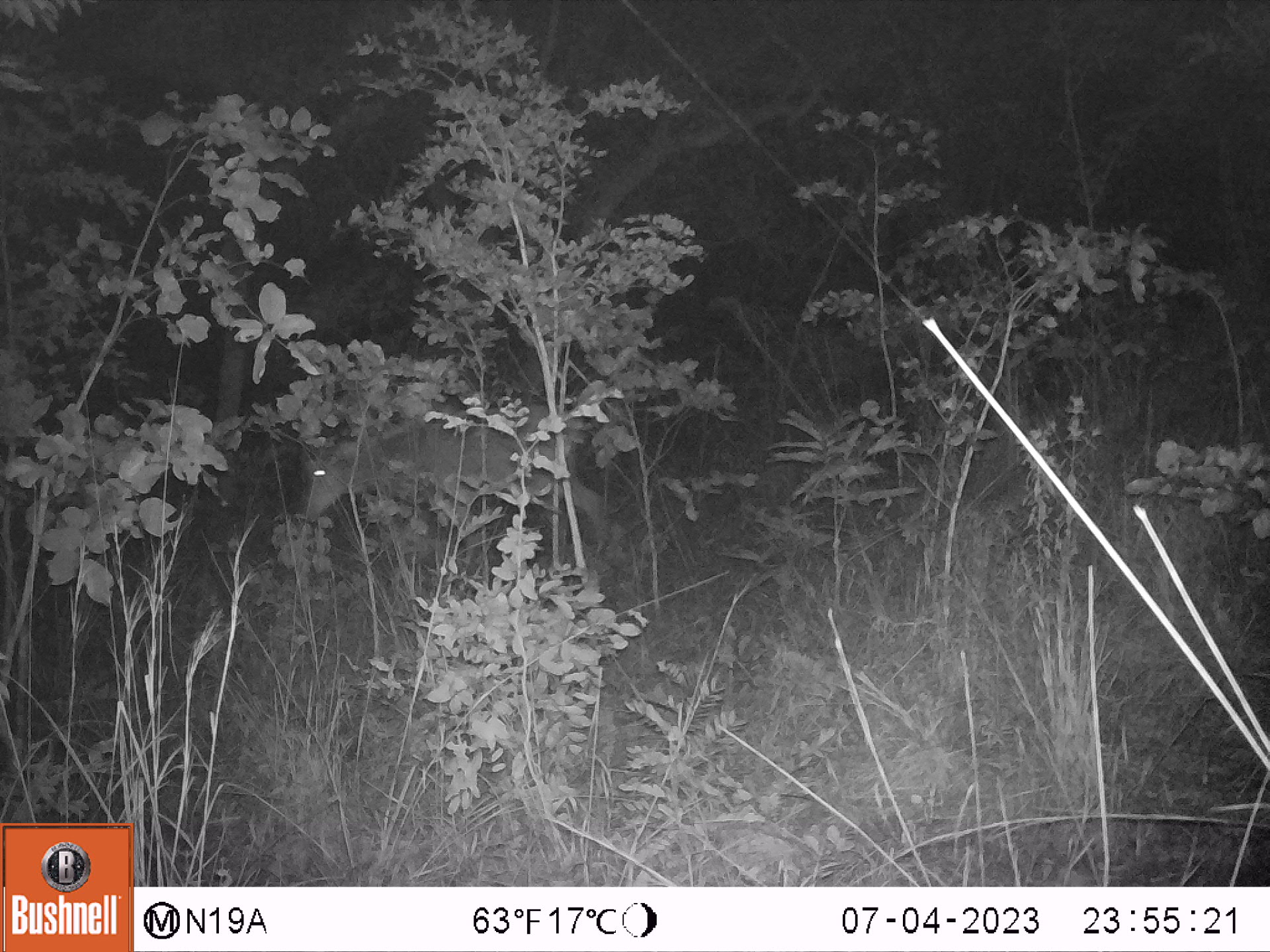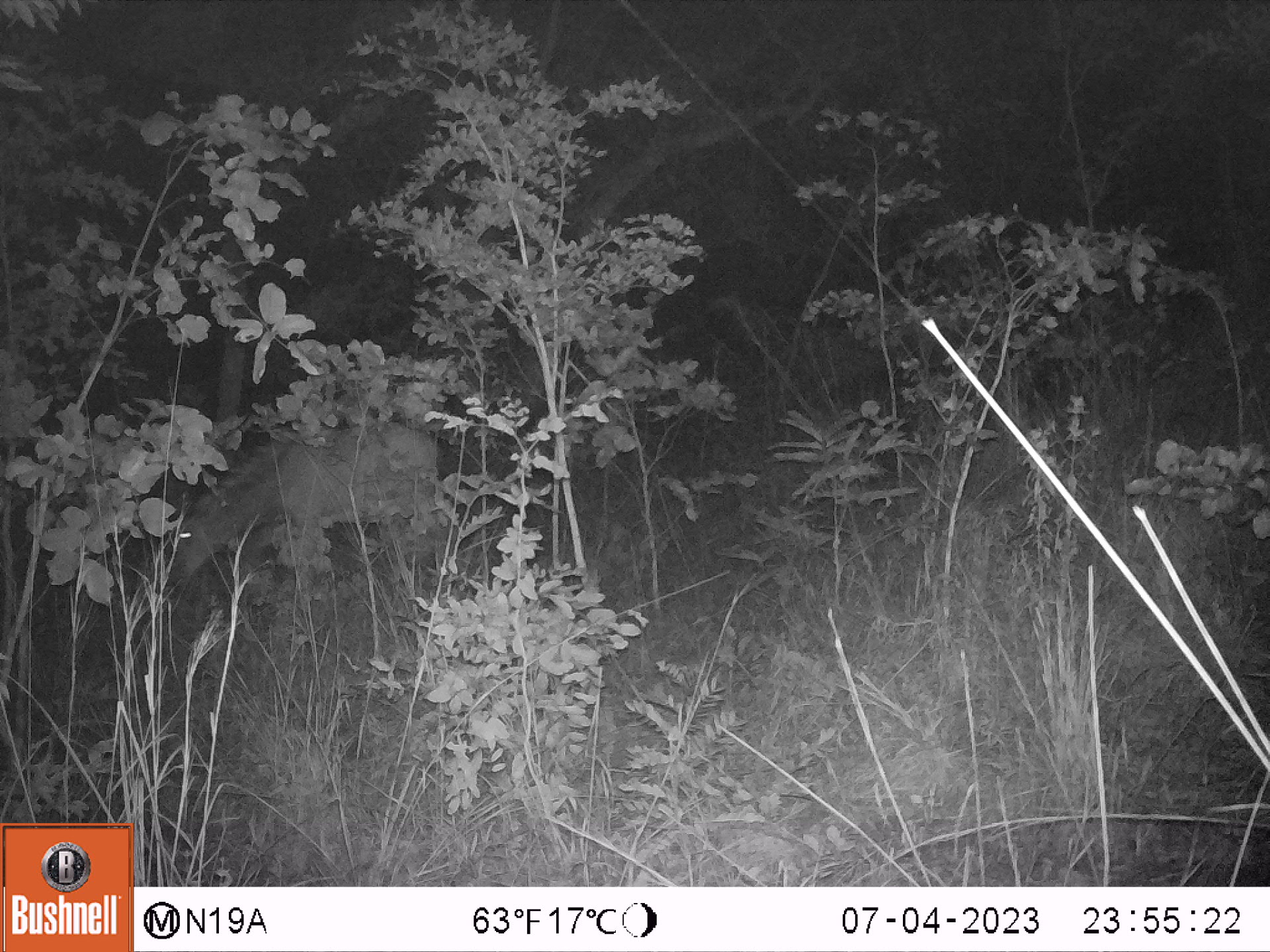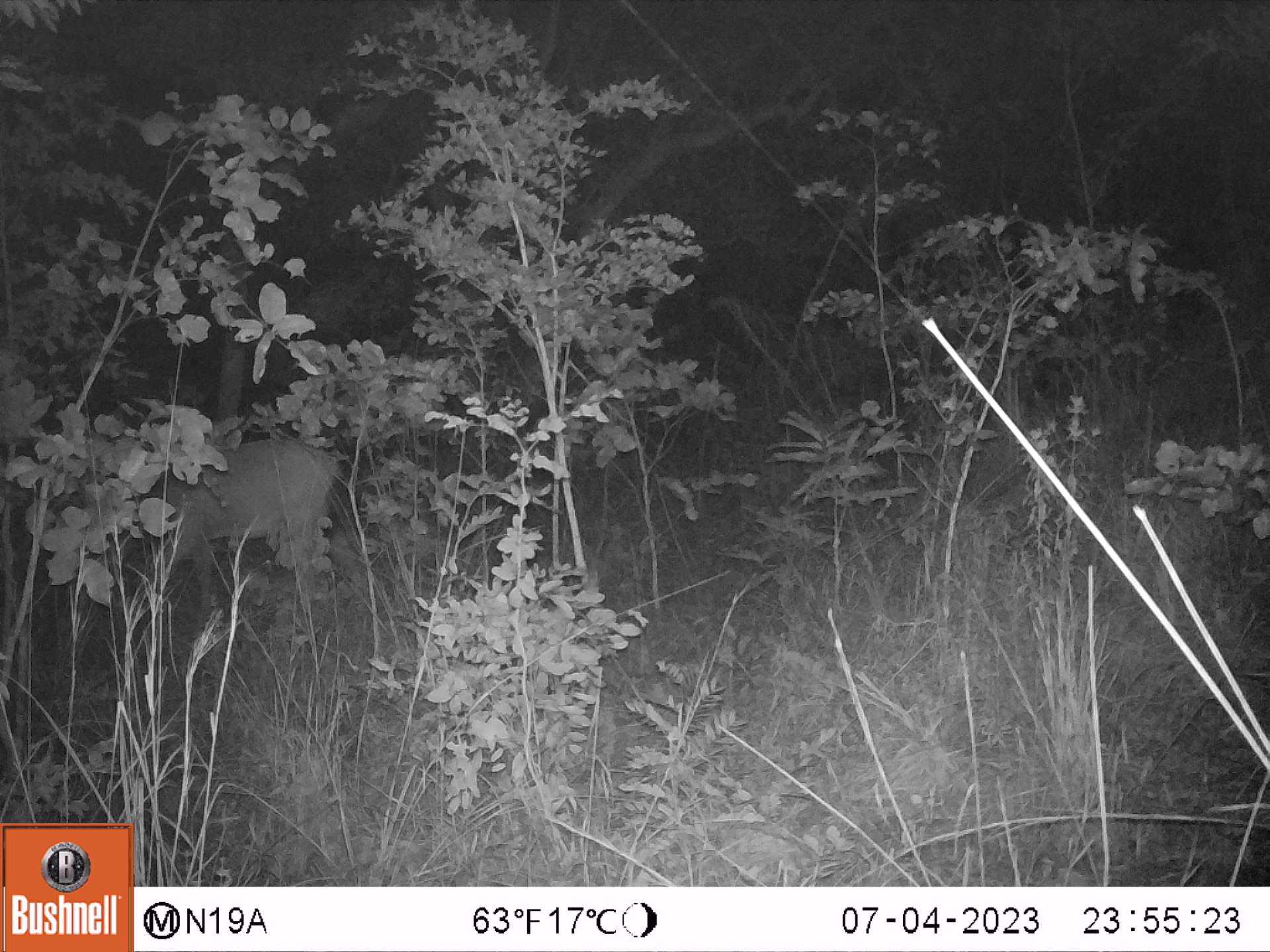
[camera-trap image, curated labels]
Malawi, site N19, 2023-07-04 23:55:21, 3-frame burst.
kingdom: Animalia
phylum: Chordata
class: Mammalia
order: Artiodactyla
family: Bovidae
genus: Hippotragus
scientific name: Hippotragus niger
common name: sable antelope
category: sable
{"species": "sable (sable antelope) (Hippotragus niger)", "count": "1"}